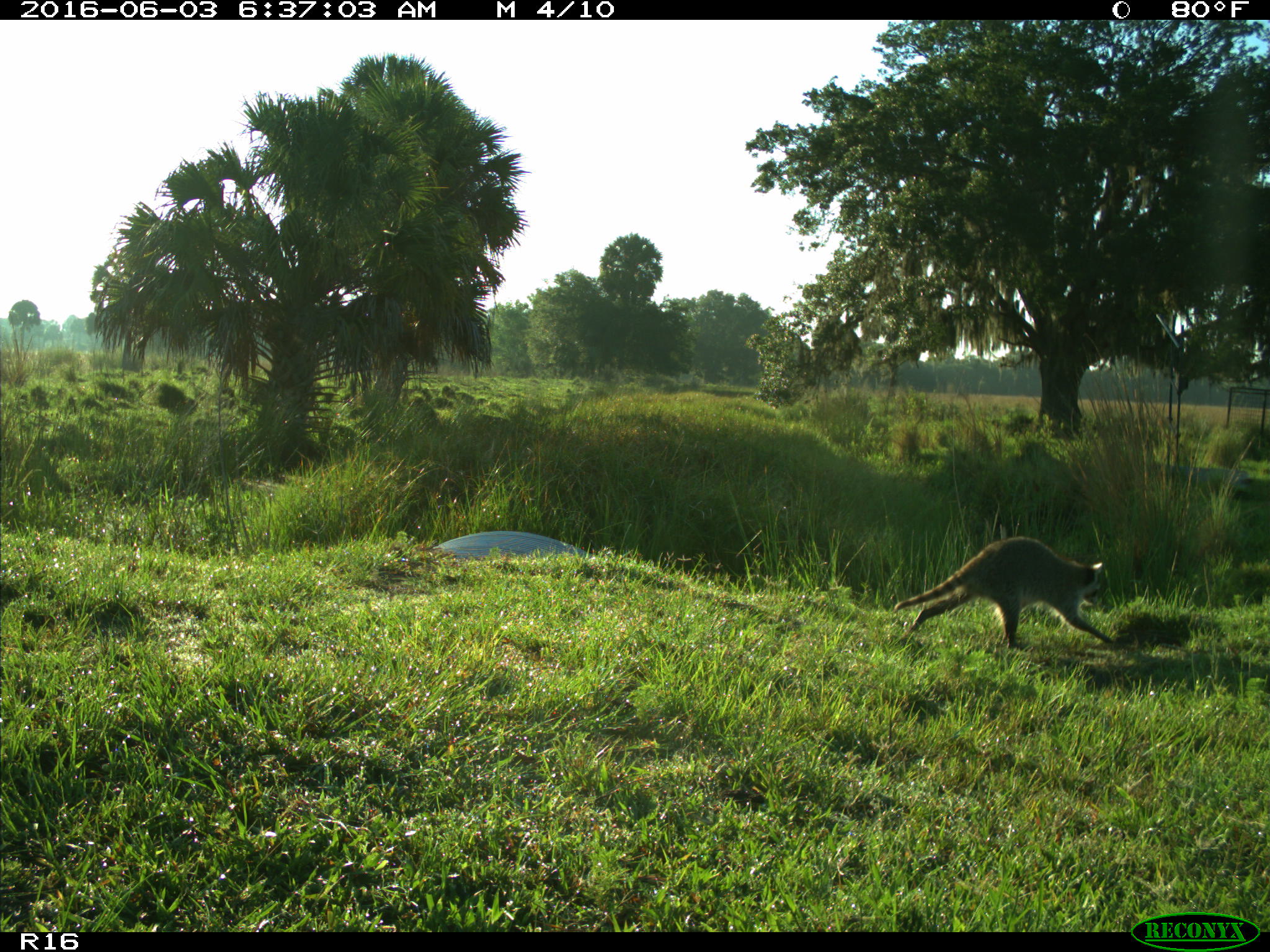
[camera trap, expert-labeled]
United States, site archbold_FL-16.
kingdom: Animalia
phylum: Chordata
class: Mammalia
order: Carnivora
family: Procyonidae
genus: Procyon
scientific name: Procyon lotor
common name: common raccoon